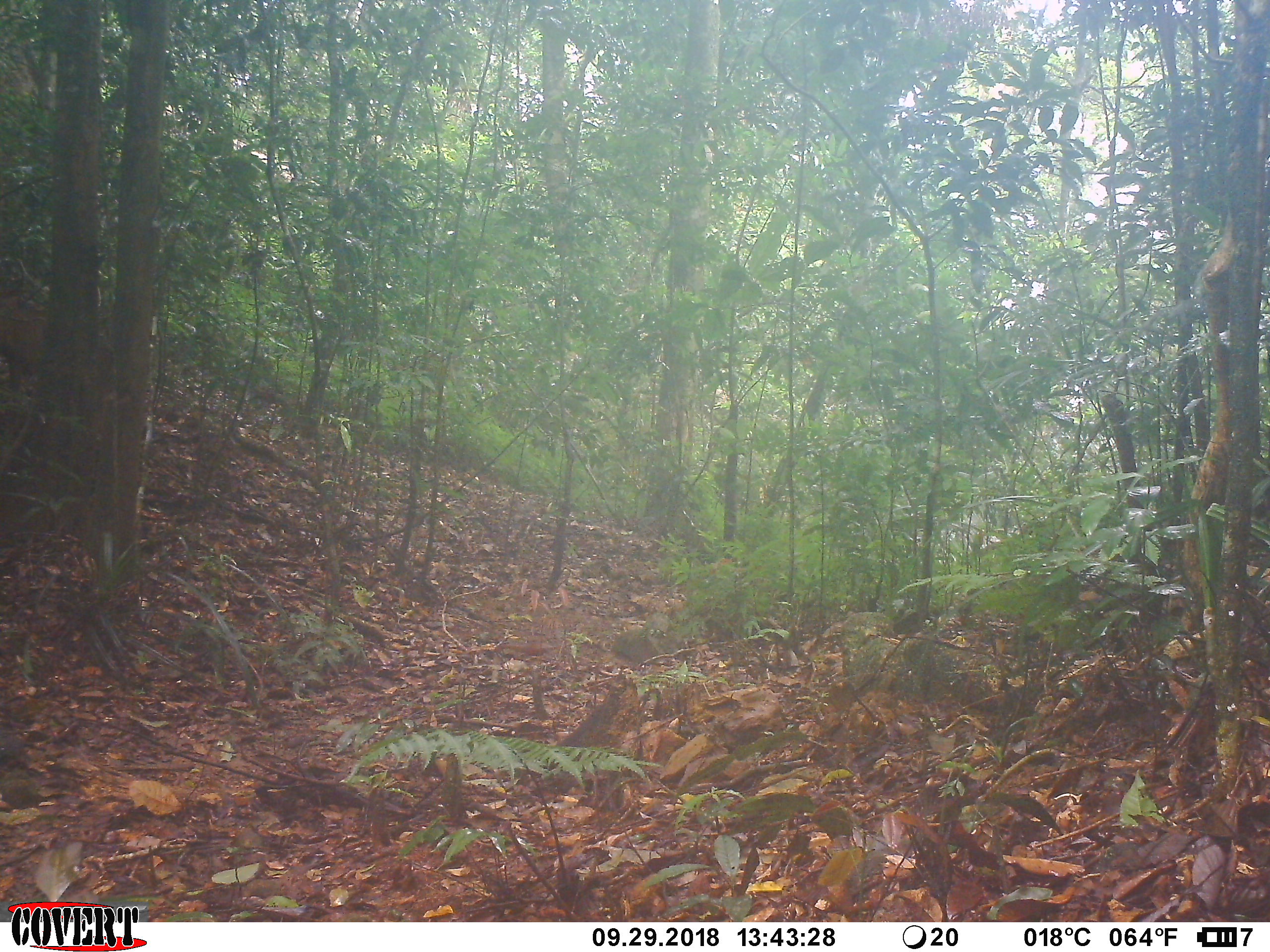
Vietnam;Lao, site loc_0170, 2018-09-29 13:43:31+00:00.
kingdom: Animalia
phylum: Chordata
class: Mammalia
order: Artiodactyla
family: Cervidae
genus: Muntiacus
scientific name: Muntiacus vuquangensis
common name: large-antlered muntjac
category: large antlered muntjac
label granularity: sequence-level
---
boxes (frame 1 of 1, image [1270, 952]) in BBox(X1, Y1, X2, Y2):
large antlered muntjac: BBox(0, 292, 58, 386)